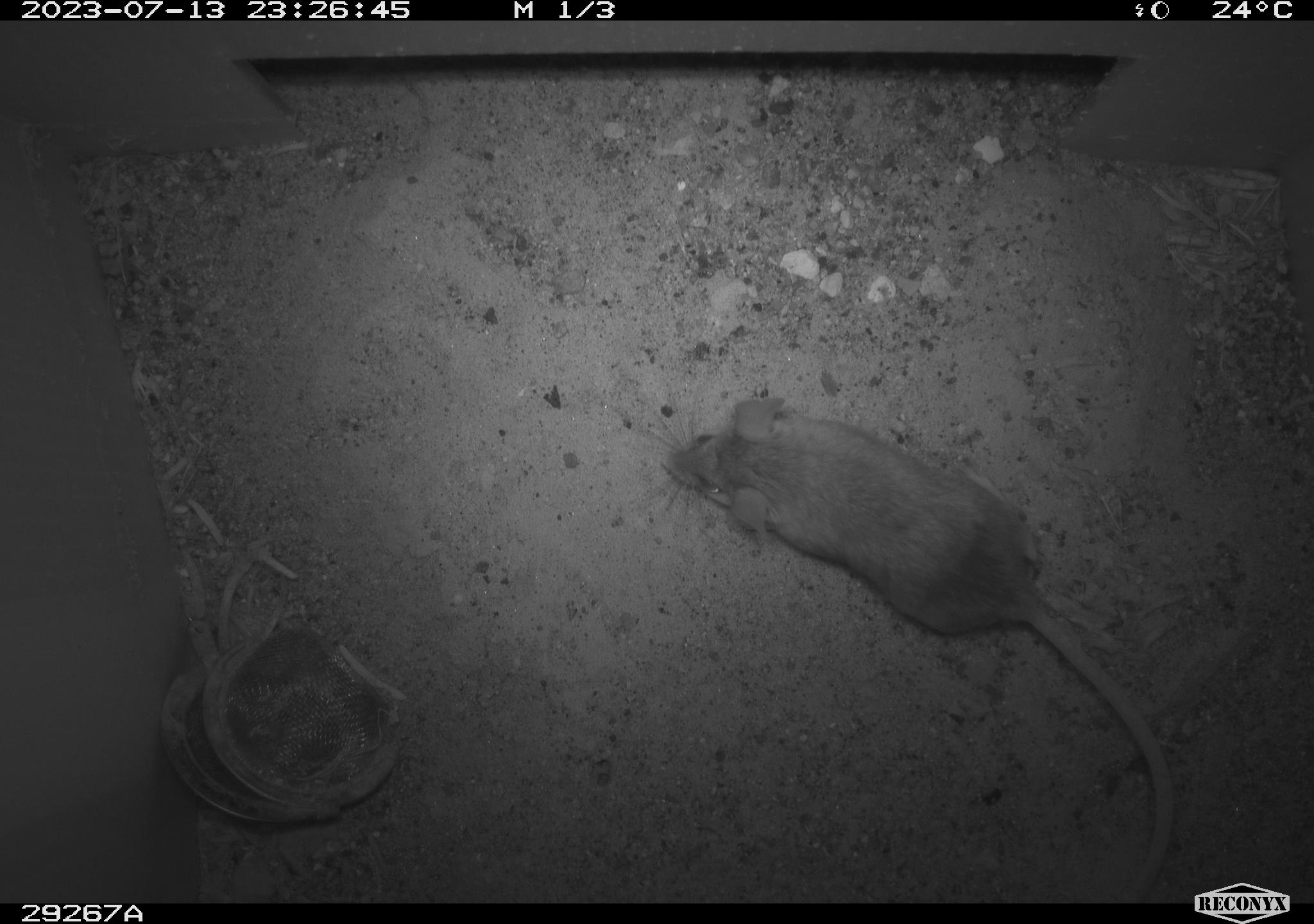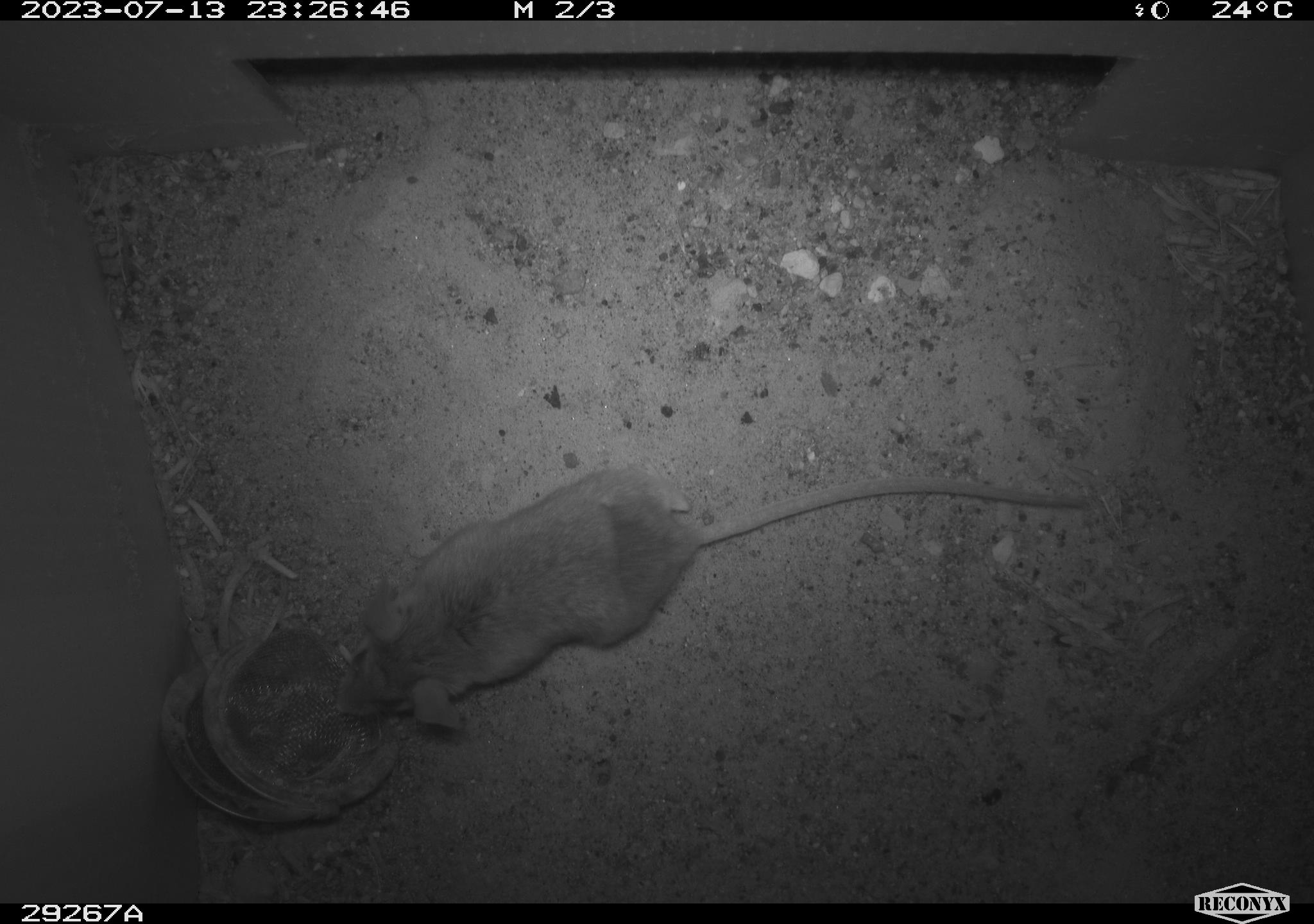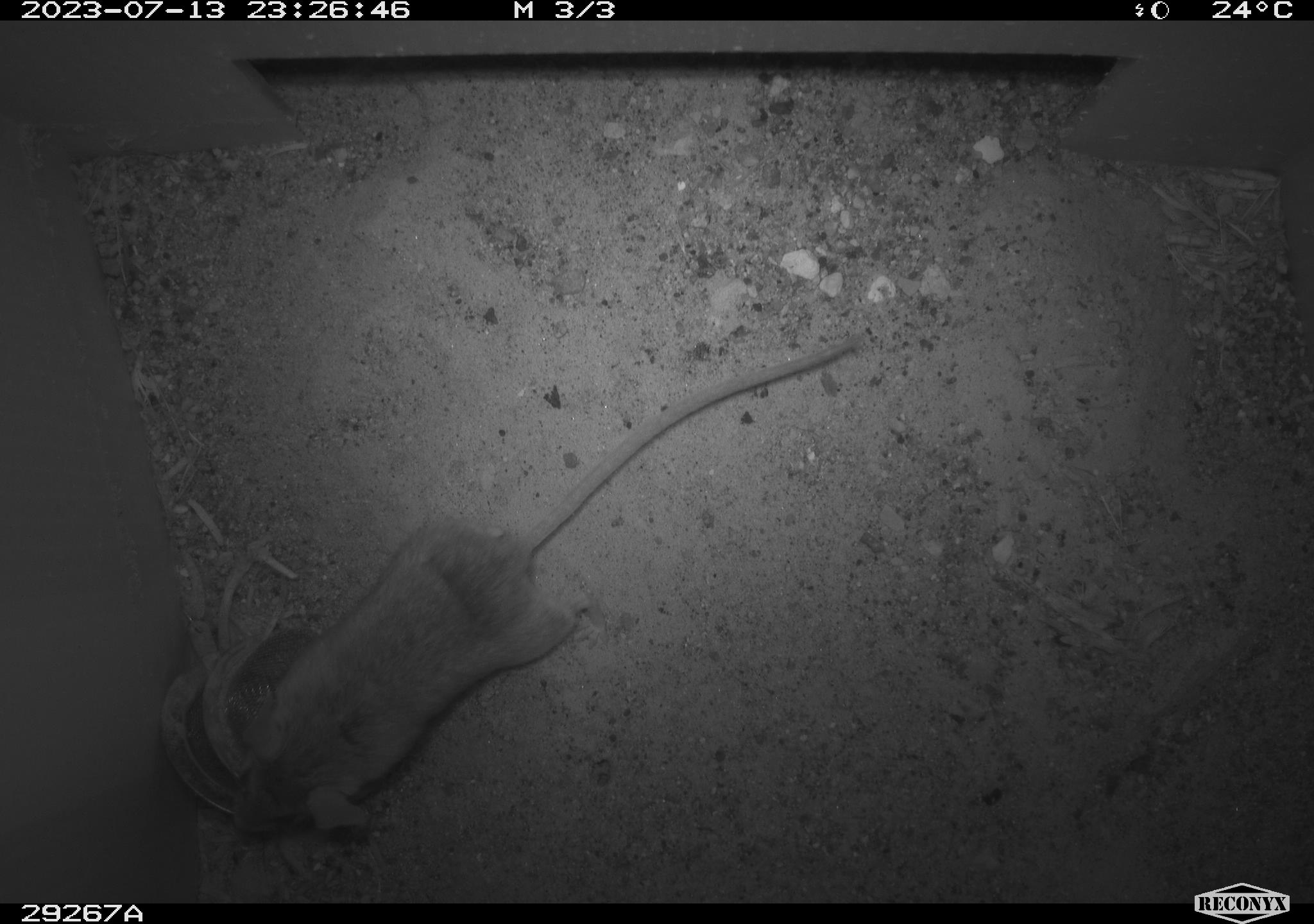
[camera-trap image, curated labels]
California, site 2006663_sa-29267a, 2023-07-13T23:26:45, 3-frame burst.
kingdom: Animalia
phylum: Chordata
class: Mammalia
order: Rodentia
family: Cricetidae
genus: Peromyscus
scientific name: Peromyscus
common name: deer mice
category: peromyscus species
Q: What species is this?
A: Peromyscus species (deer mice) (Peromyscus).